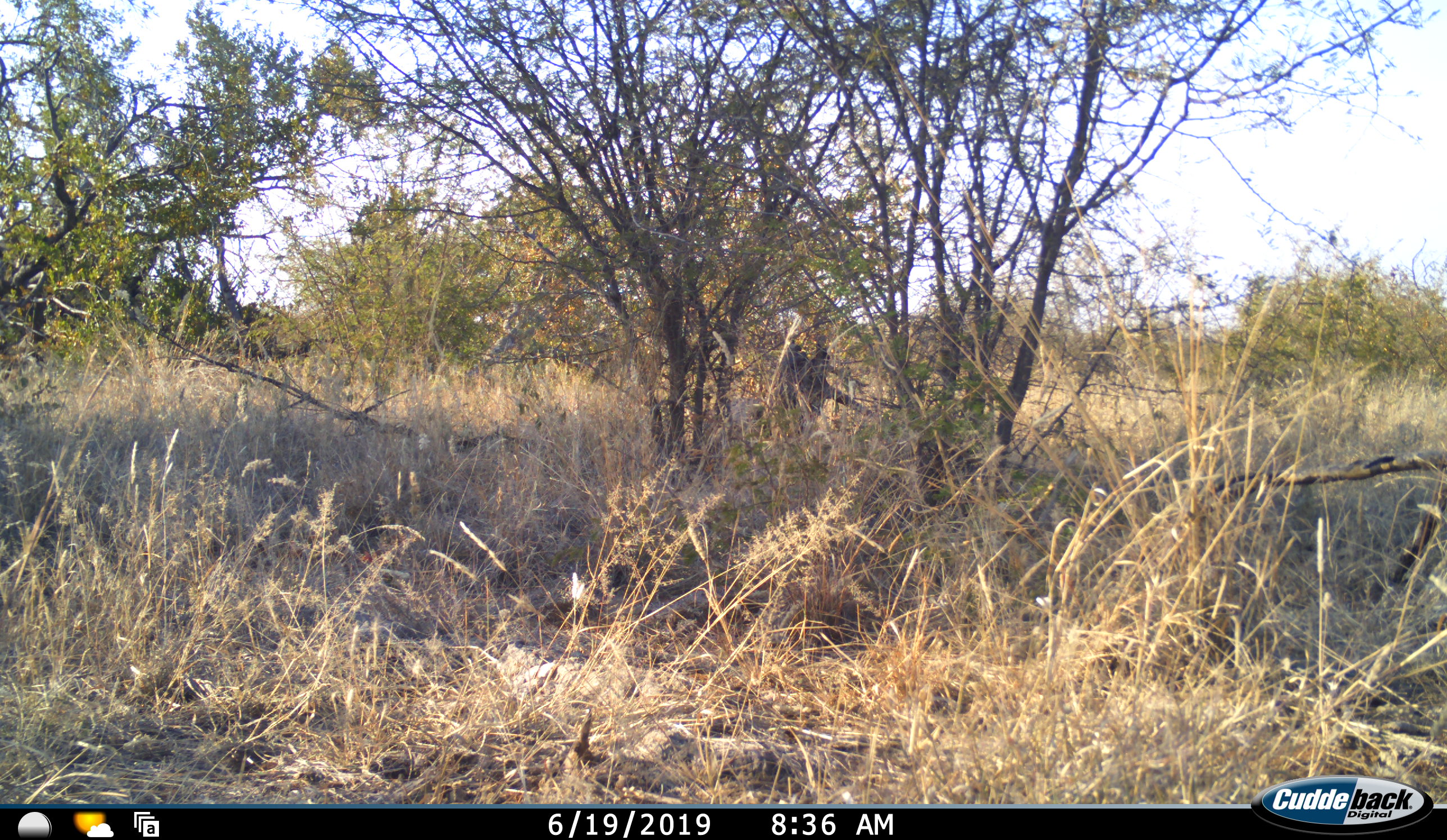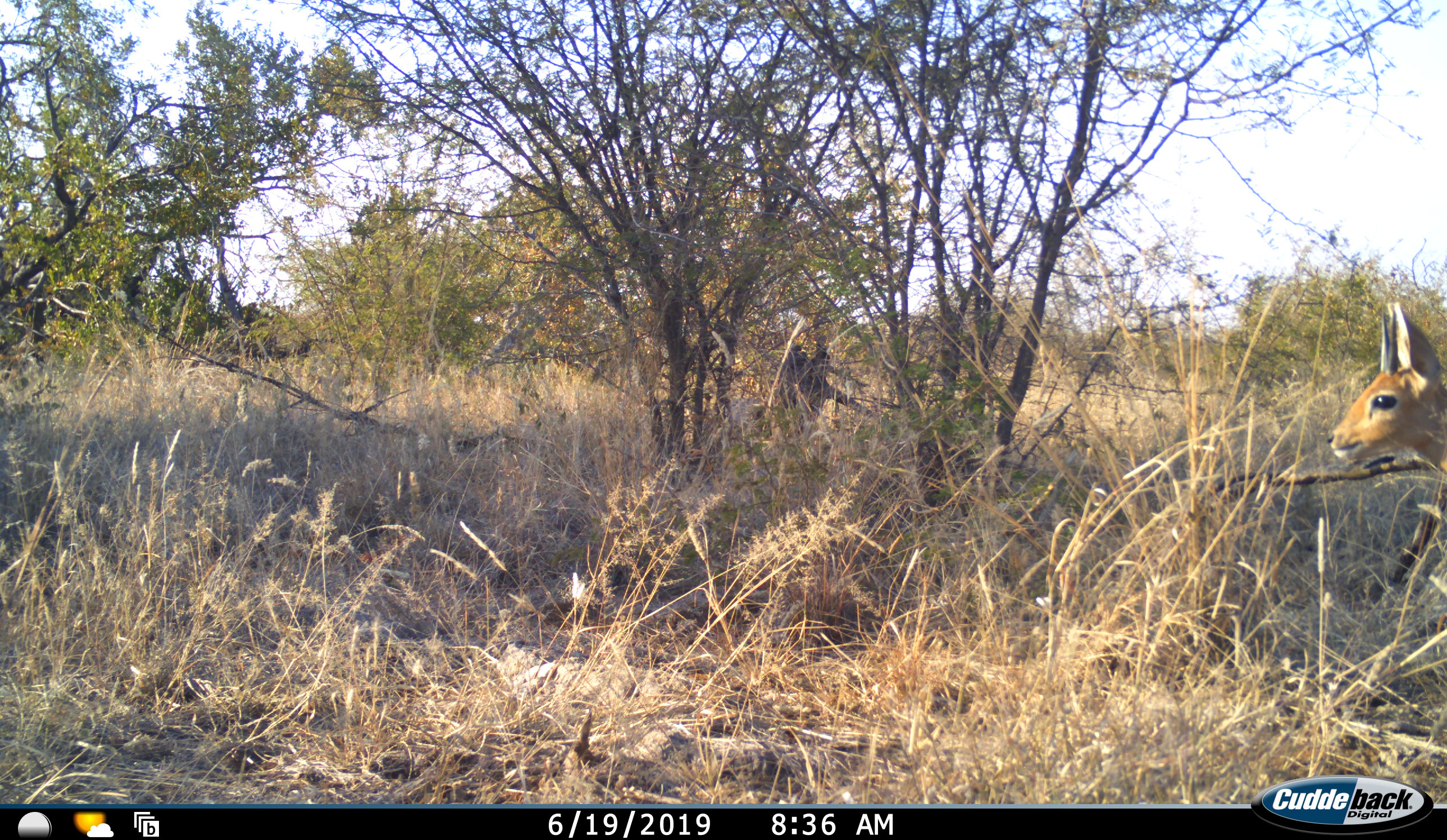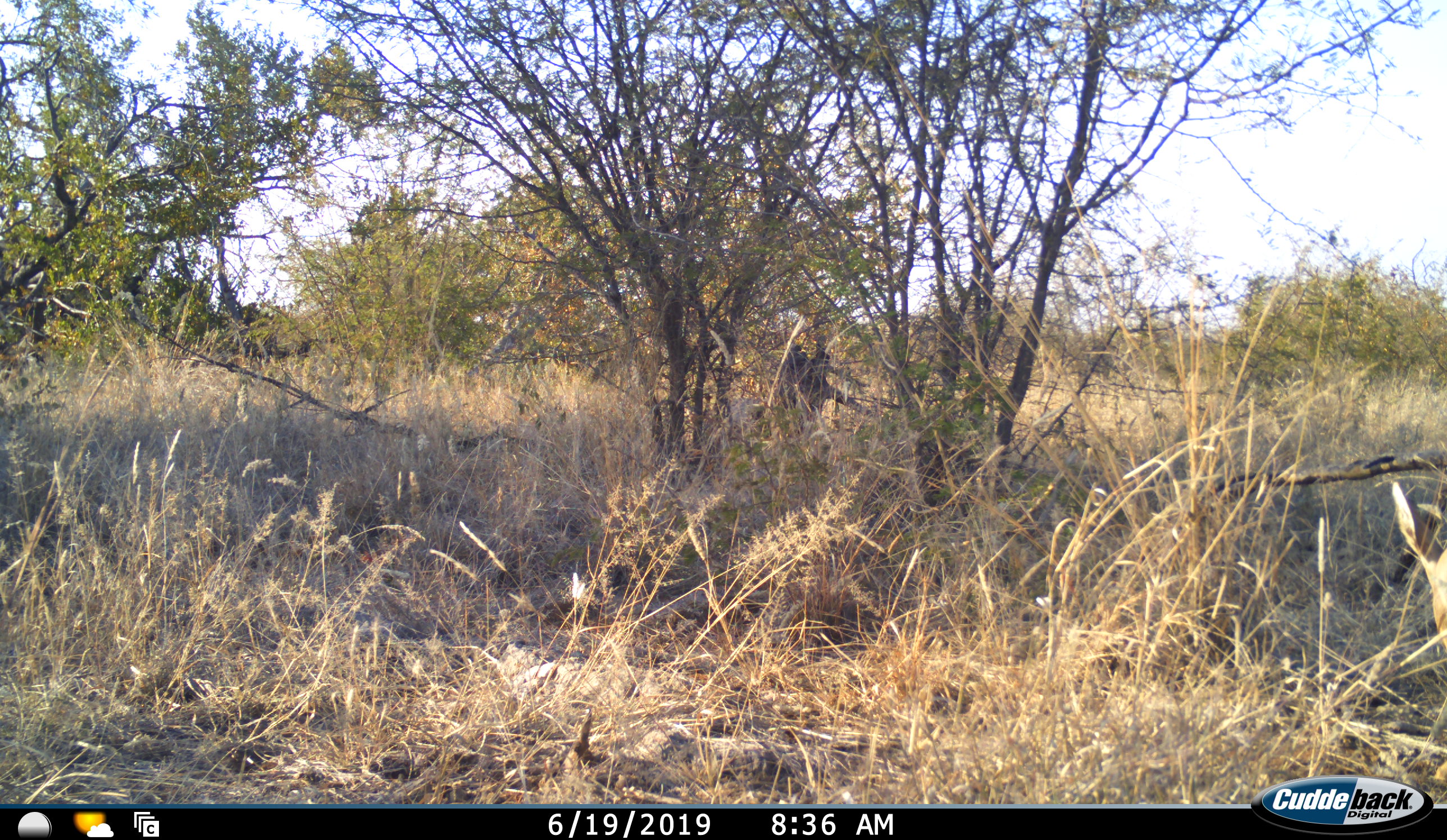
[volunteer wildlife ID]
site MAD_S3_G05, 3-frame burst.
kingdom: Animalia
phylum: Chordata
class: Mammalia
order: Artiodactyla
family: Bovidae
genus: Raphicerus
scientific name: Raphicerus campestris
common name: steenbok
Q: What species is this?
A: Steenbok (Raphicerus campestris).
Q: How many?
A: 1.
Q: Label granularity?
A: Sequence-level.